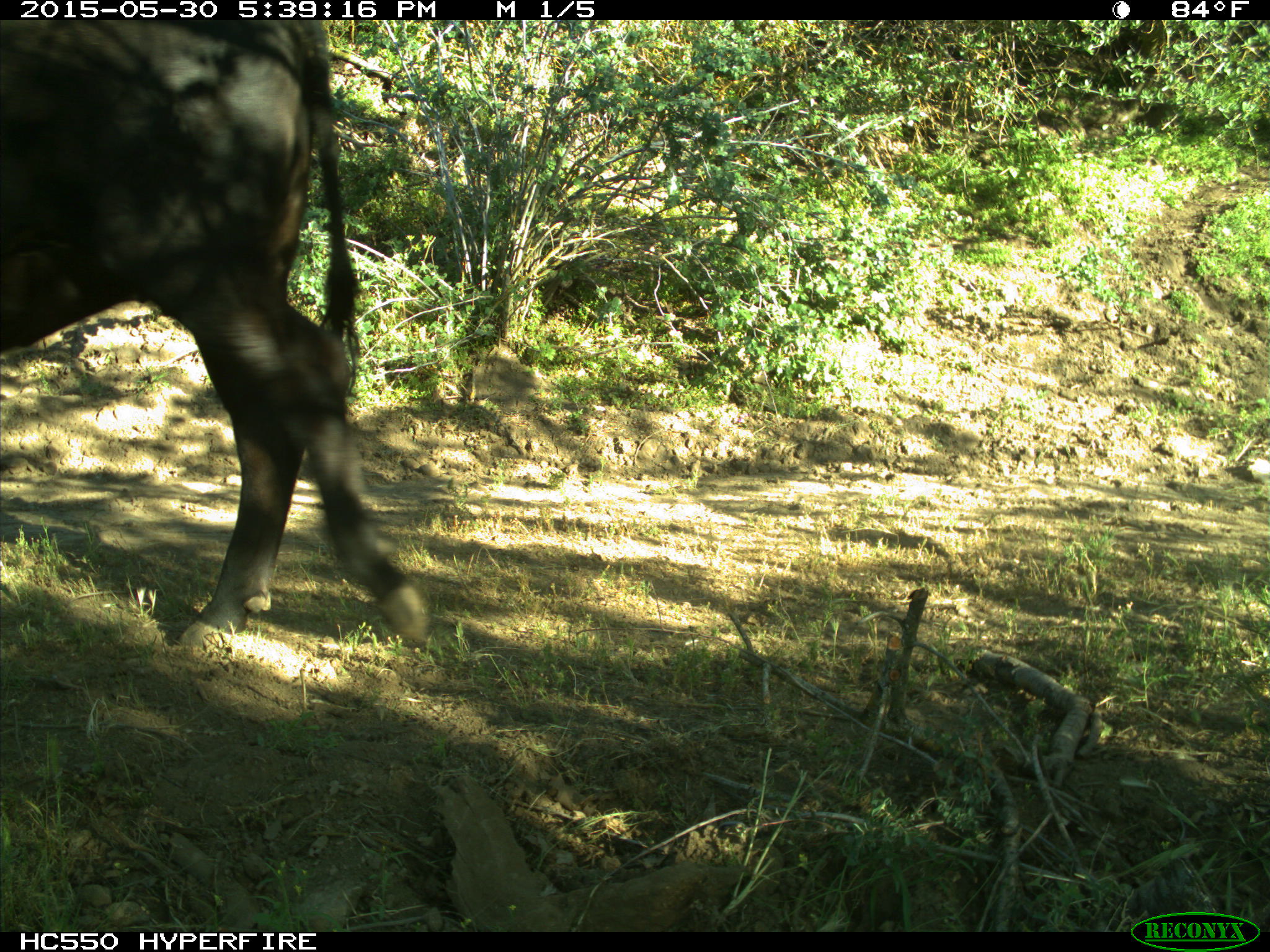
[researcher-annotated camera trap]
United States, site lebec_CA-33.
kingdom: Animalia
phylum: Chordata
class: Mammalia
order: Artiodactyla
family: Bovidae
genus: Bos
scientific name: Bos taurus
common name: domestic cow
Bos taurus (domestic cow).